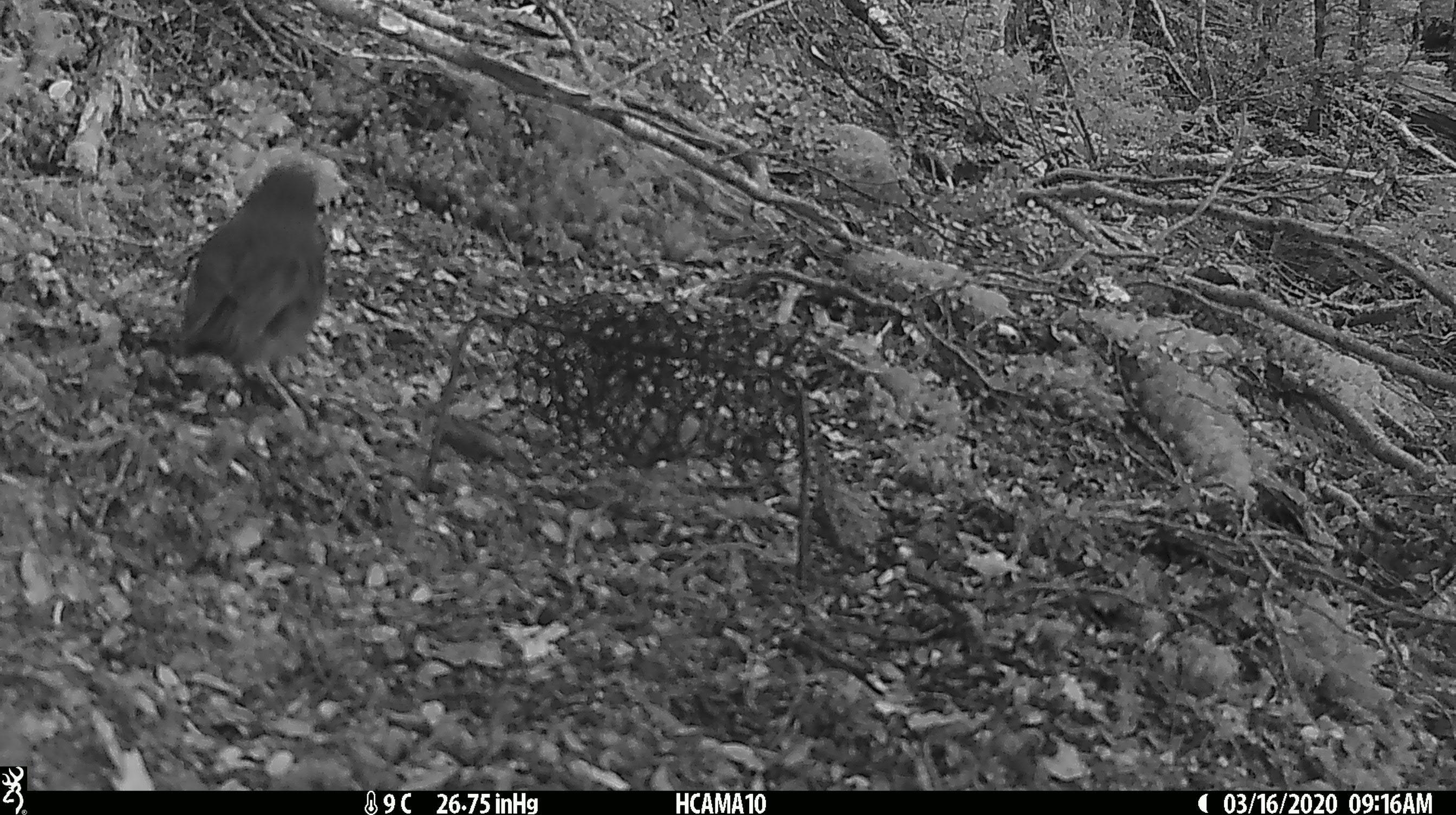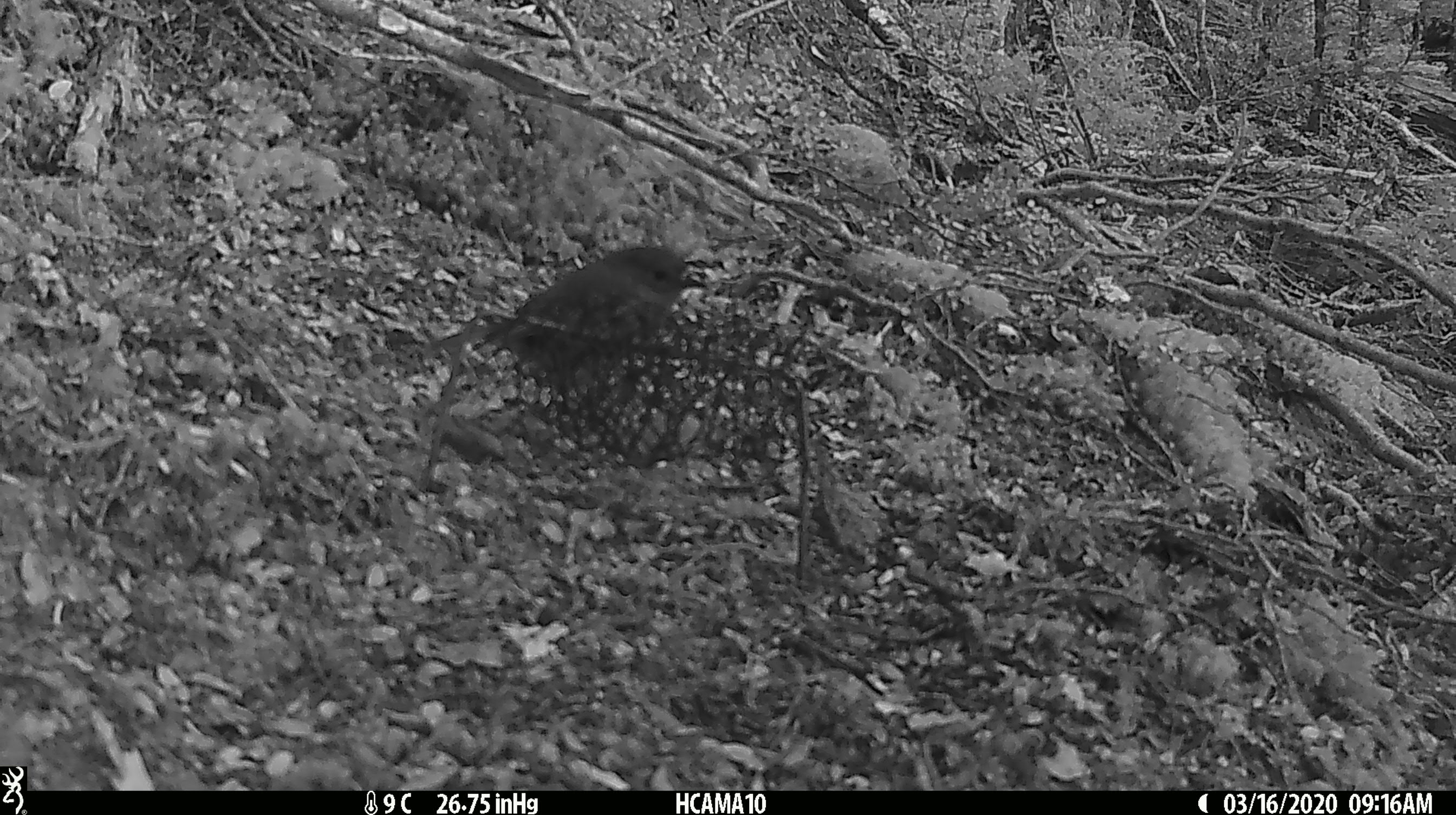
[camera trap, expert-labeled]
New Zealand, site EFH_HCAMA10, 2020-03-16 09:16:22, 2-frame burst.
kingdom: Animalia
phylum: Chordata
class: Aves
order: Passeriformes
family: Petroicidae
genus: Petroica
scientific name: Petroica australis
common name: new zealand robin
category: robin